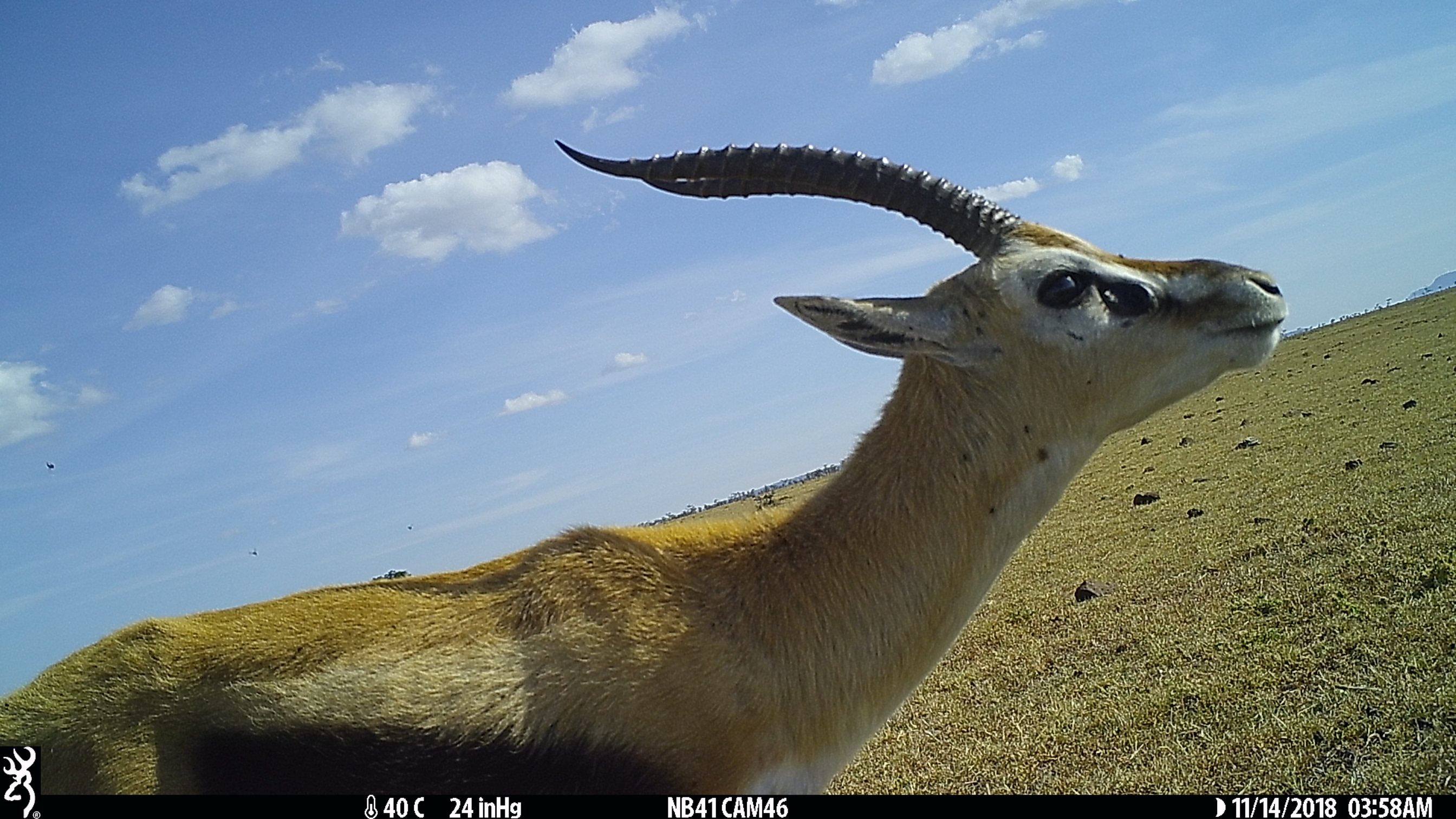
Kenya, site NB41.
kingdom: Animalia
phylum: Chordata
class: Mammalia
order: Artiodactyla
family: Bovidae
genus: Eudorcas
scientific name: Eudorcas thomsonii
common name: thomon's gazelle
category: gazelle thomsons